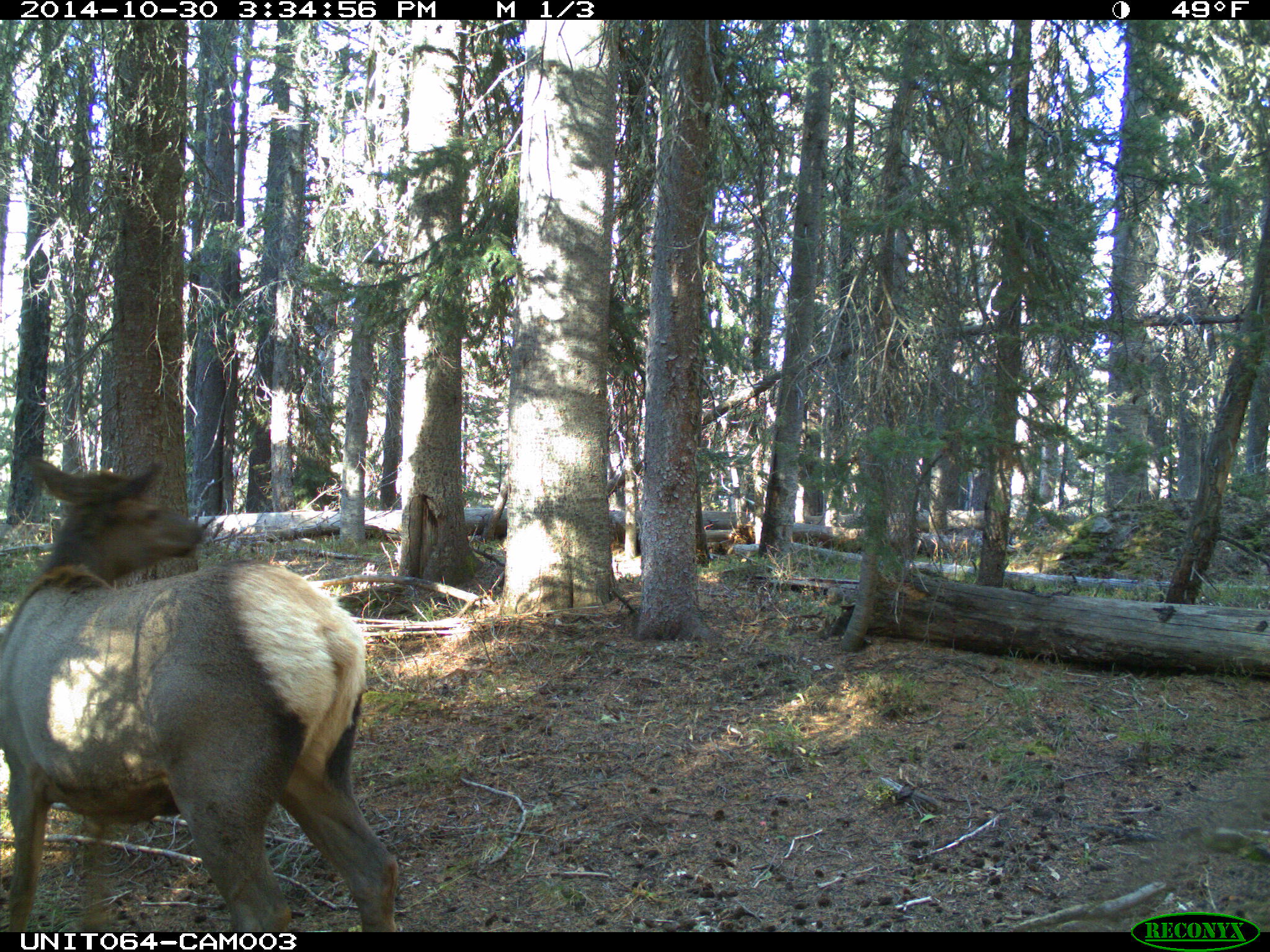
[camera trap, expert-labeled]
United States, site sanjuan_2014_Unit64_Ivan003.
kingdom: Animalia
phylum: Chordata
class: Mammalia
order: Artiodactyla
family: Cervidae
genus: Cervus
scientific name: Cervus elaphus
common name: red deer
Cervus elaphus (red deer).